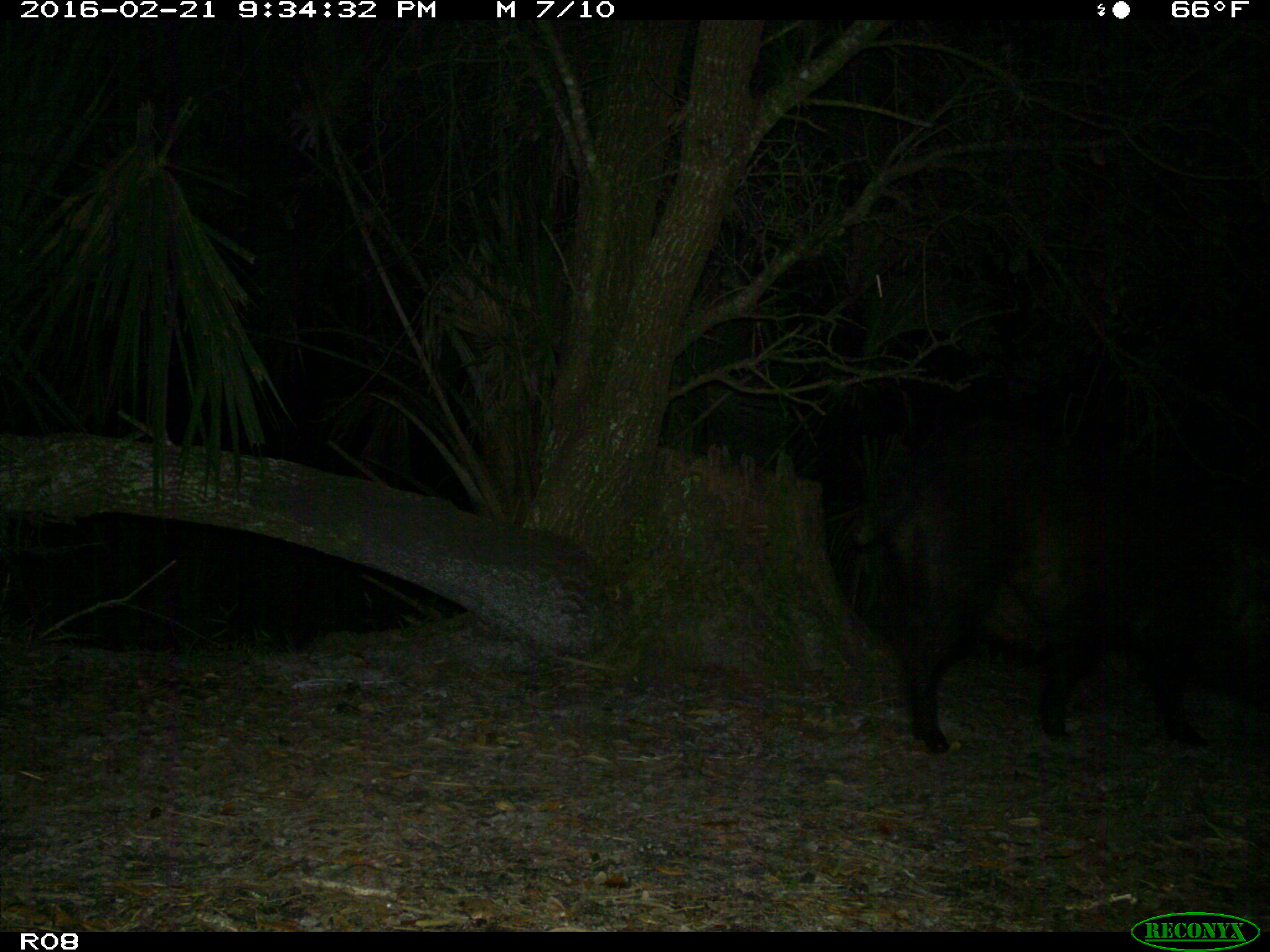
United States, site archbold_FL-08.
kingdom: Animalia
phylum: Chordata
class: Mammalia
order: Artiodactyla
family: Suidae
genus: Sus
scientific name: Sus scrofa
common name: wild boar